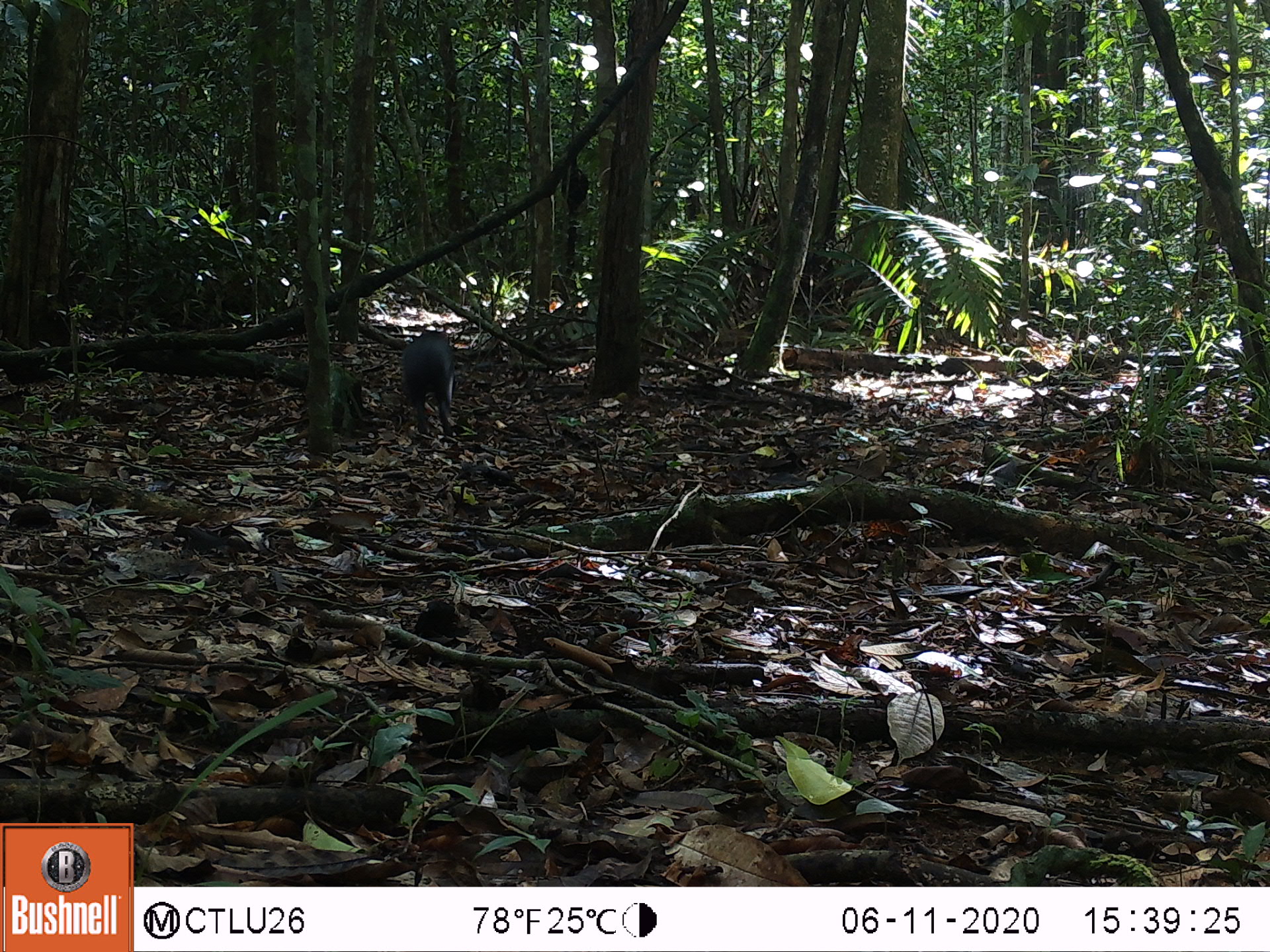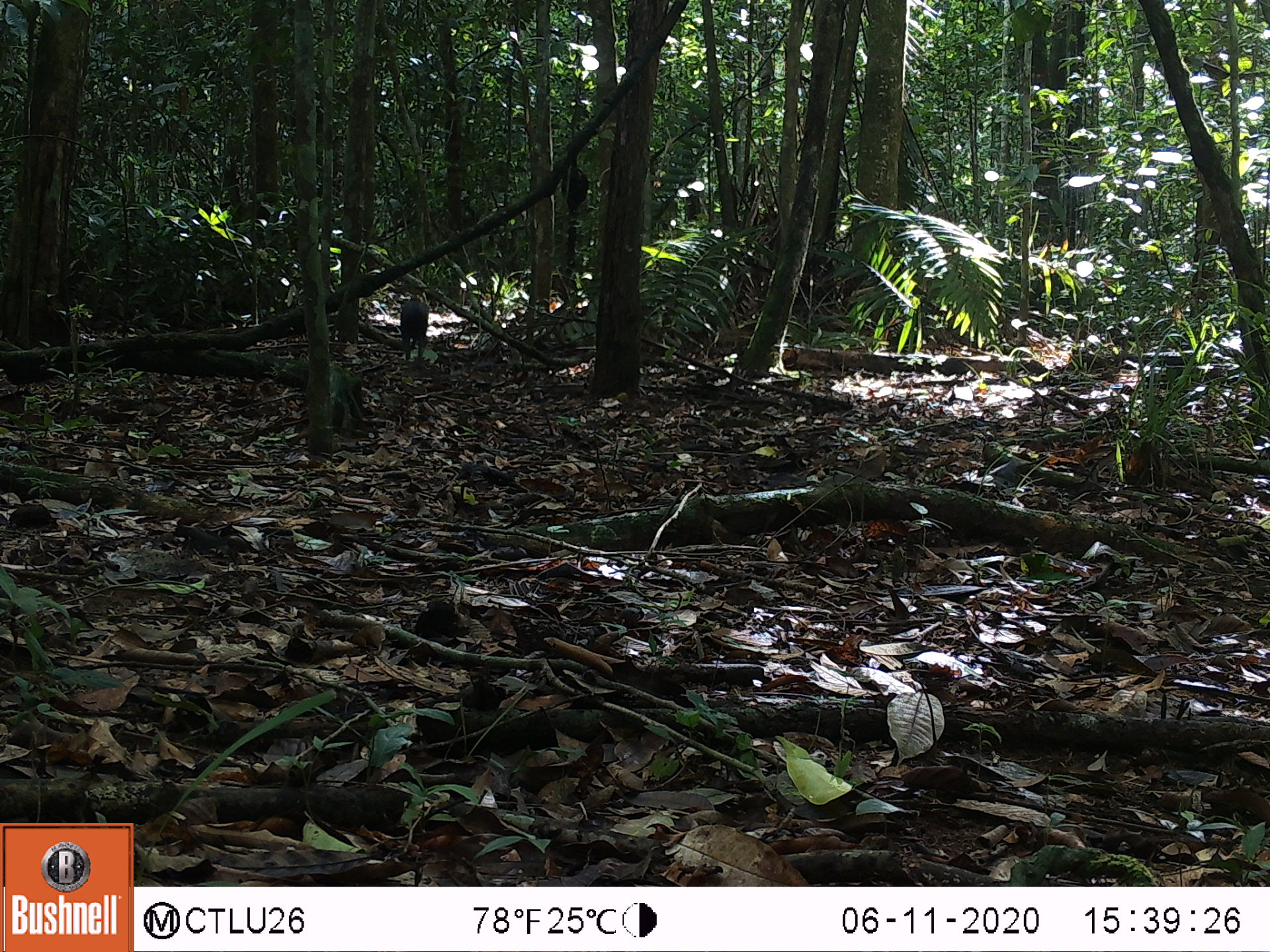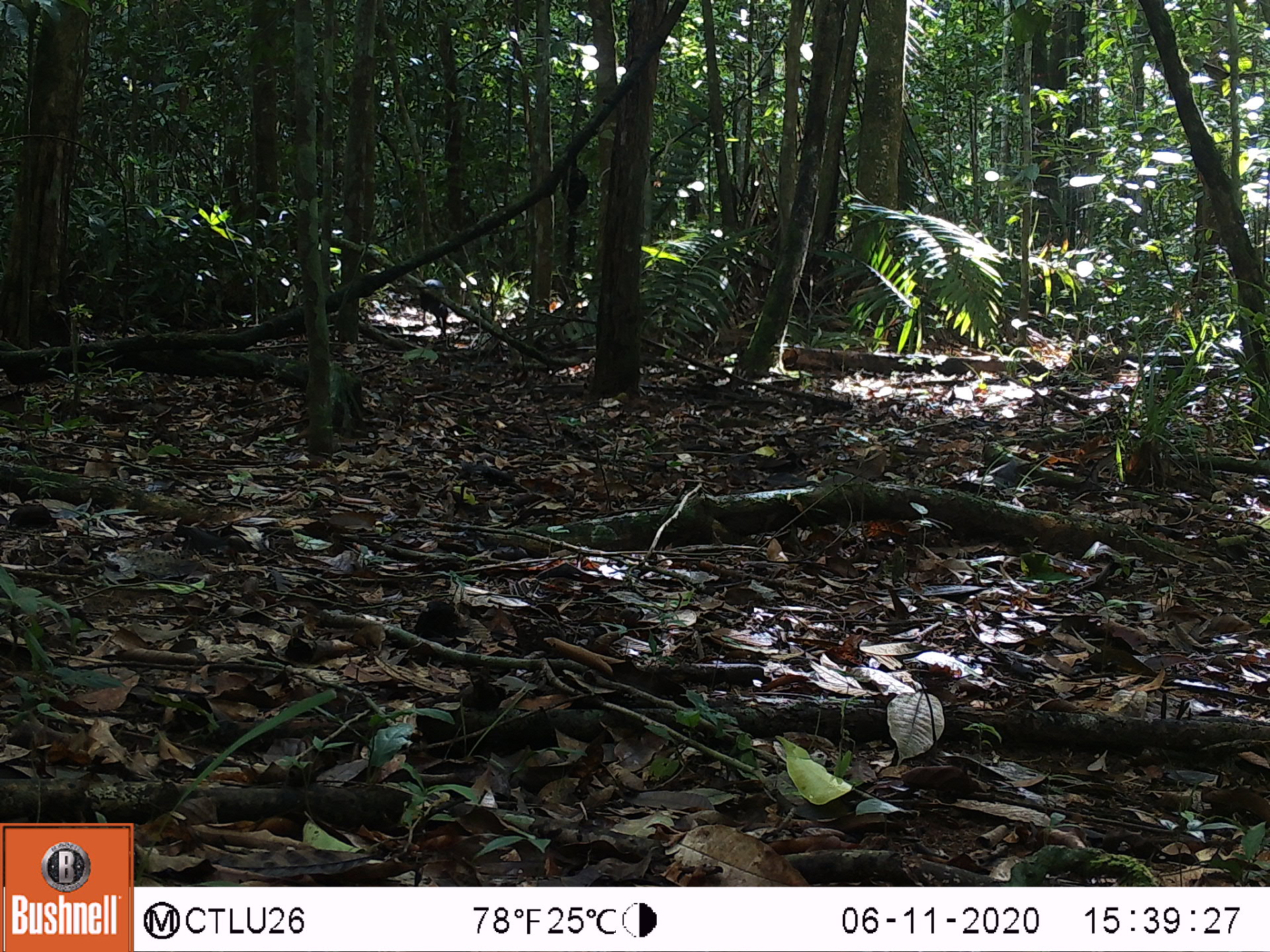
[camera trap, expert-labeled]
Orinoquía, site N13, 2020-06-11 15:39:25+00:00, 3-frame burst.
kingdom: Animalia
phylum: Chordata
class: Mammalia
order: Rodentia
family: Dasyproctidae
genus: Dasyprocta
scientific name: Dasyprocta fuliginosa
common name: black agouti